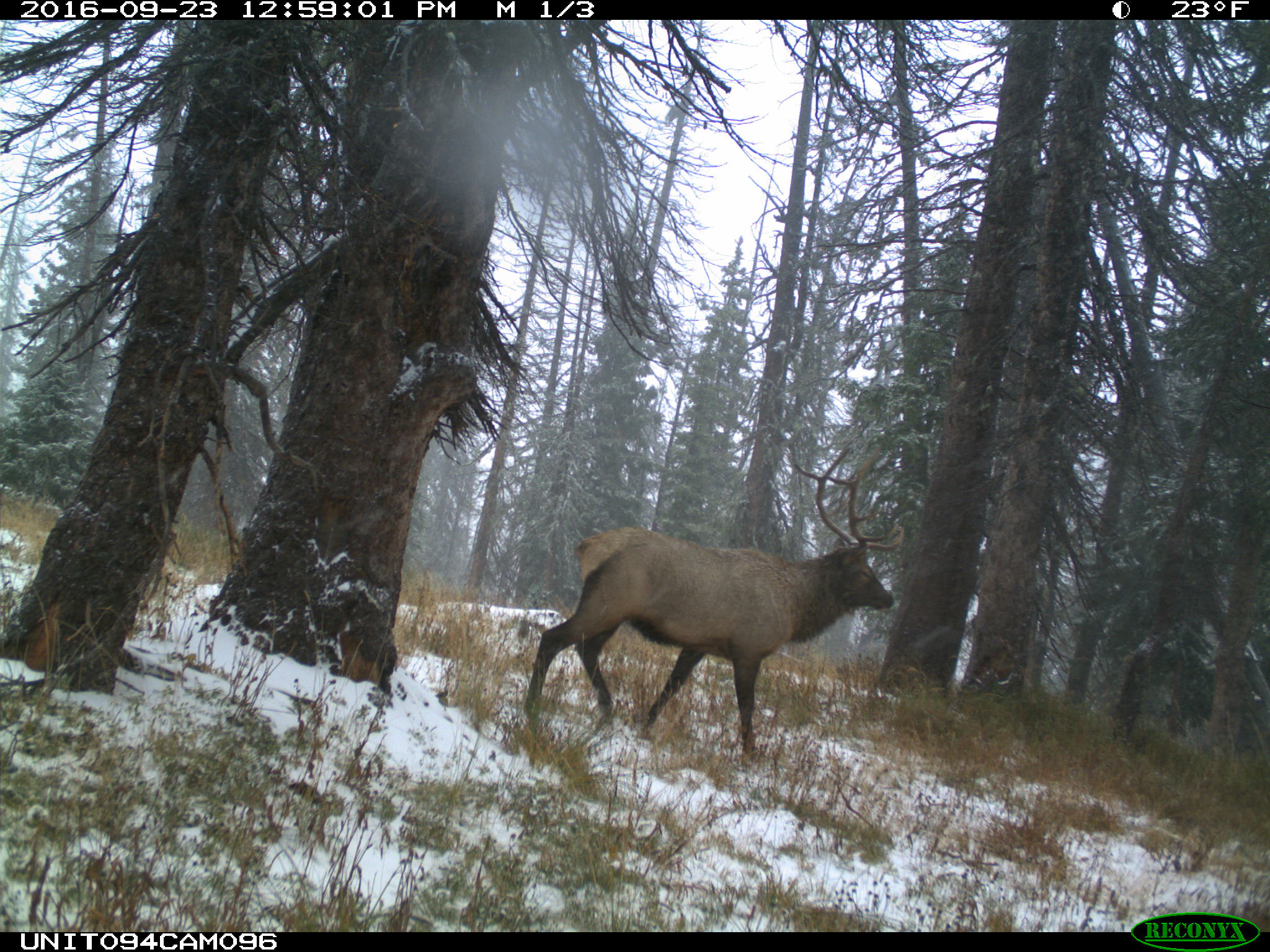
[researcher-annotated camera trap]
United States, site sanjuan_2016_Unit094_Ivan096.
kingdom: Animalia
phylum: Chordata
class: Mammalia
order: Artiodactyla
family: Cervidae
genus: Cervus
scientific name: Cervus elaphus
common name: red deer